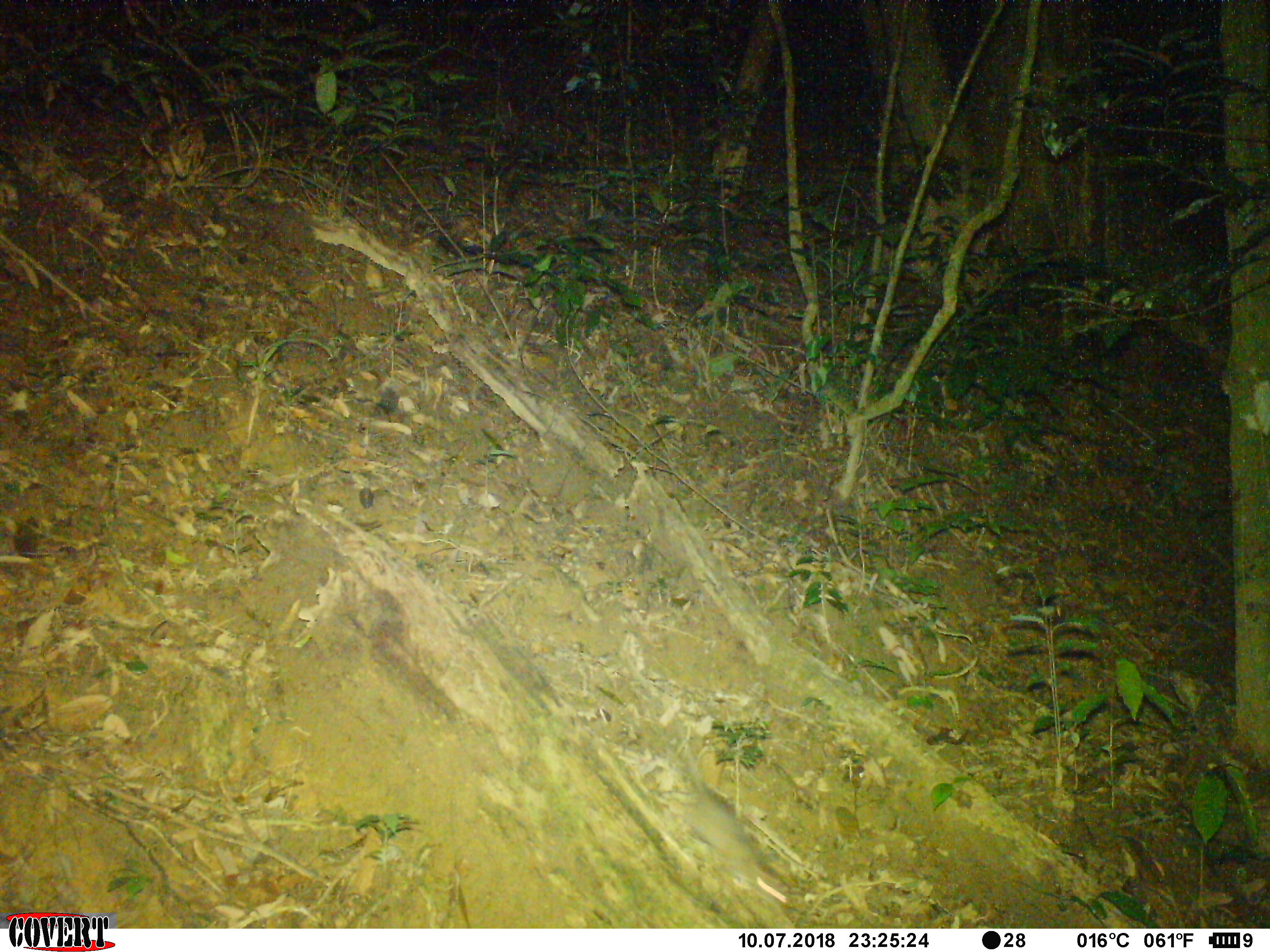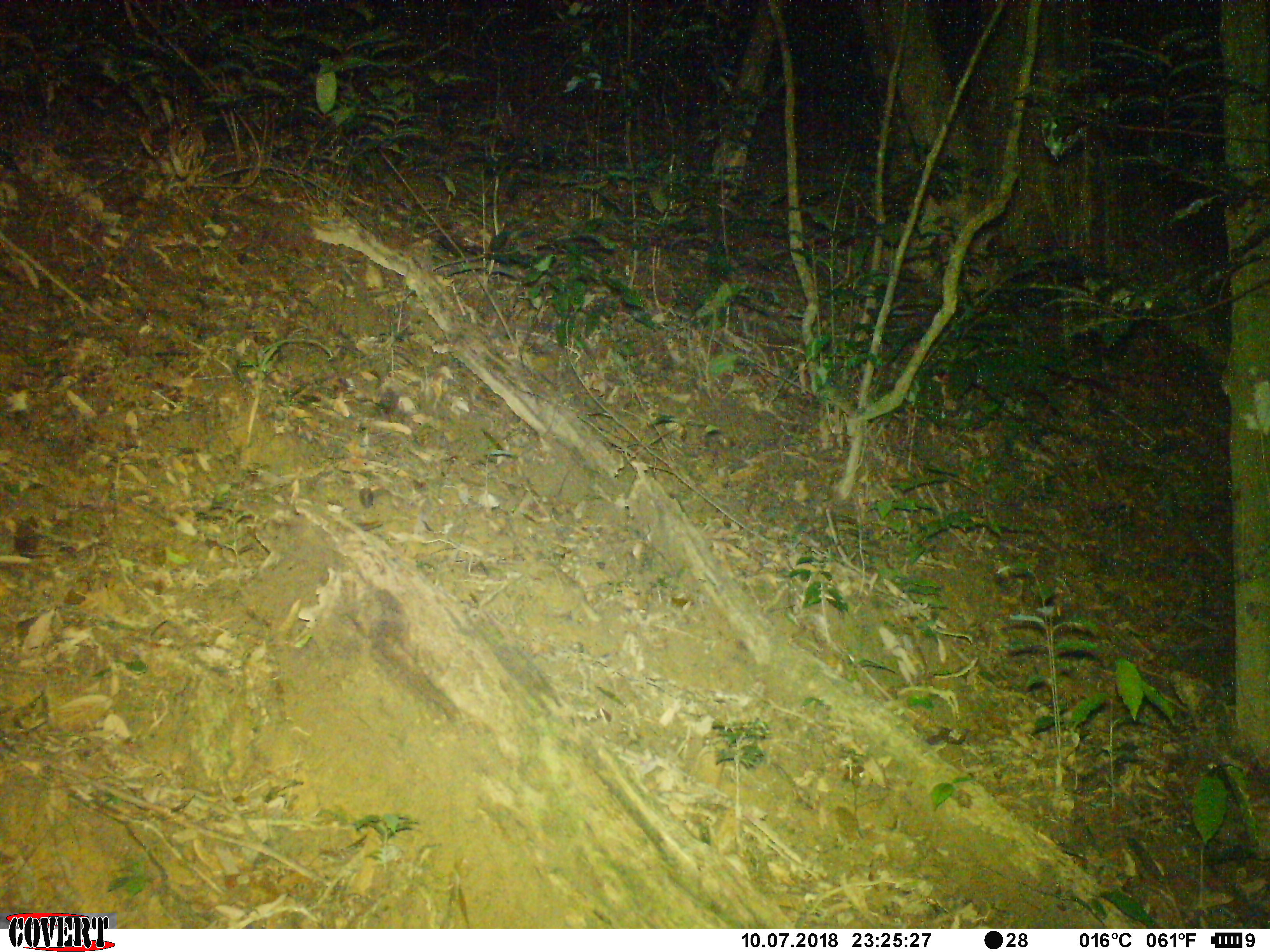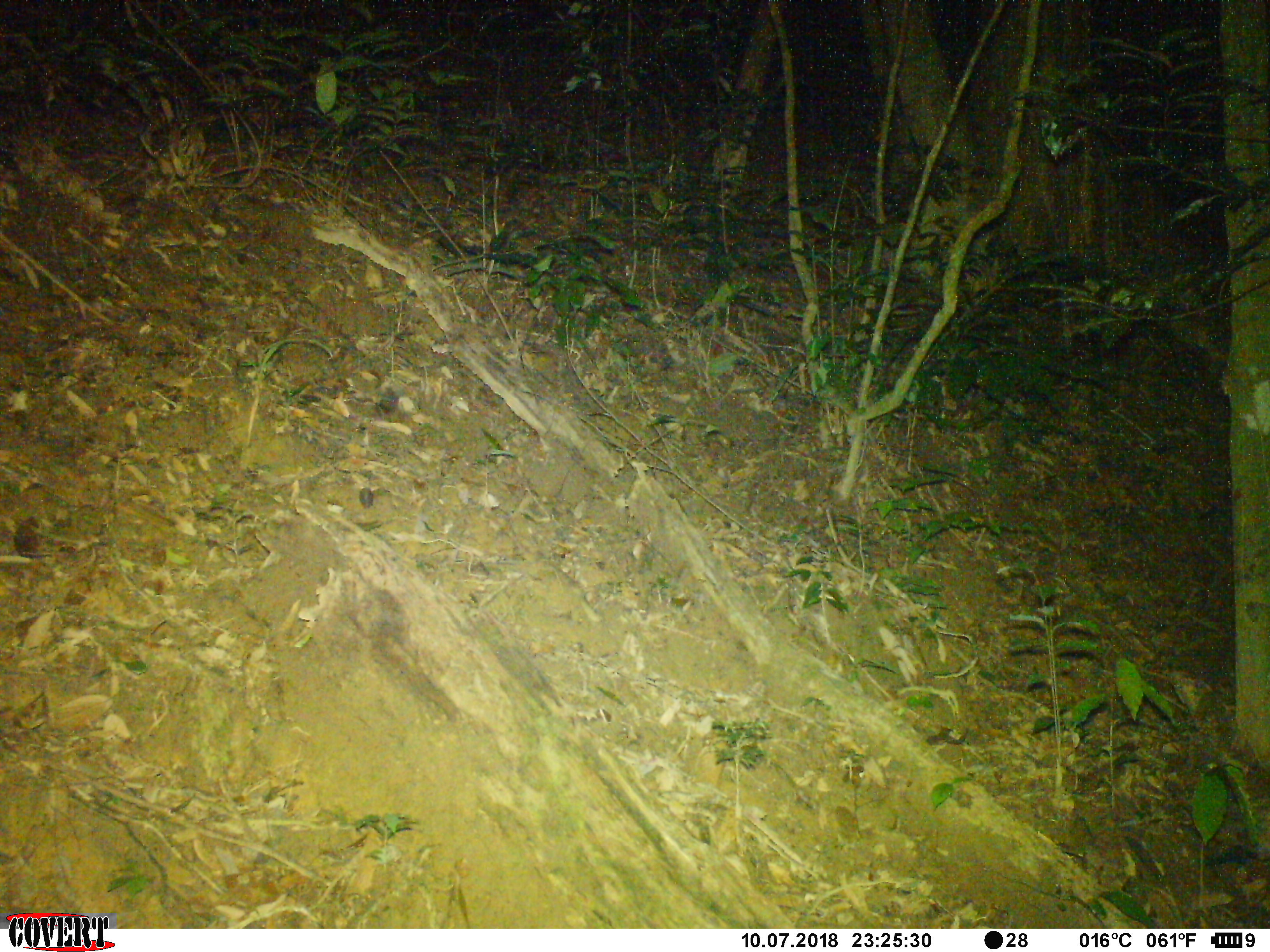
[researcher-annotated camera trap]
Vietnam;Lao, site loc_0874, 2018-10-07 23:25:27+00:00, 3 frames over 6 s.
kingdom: Animalia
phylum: Chordata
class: Mammalia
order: Rodentia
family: Muridae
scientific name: Muridae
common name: old-world mice and rats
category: unidentified murid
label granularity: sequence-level